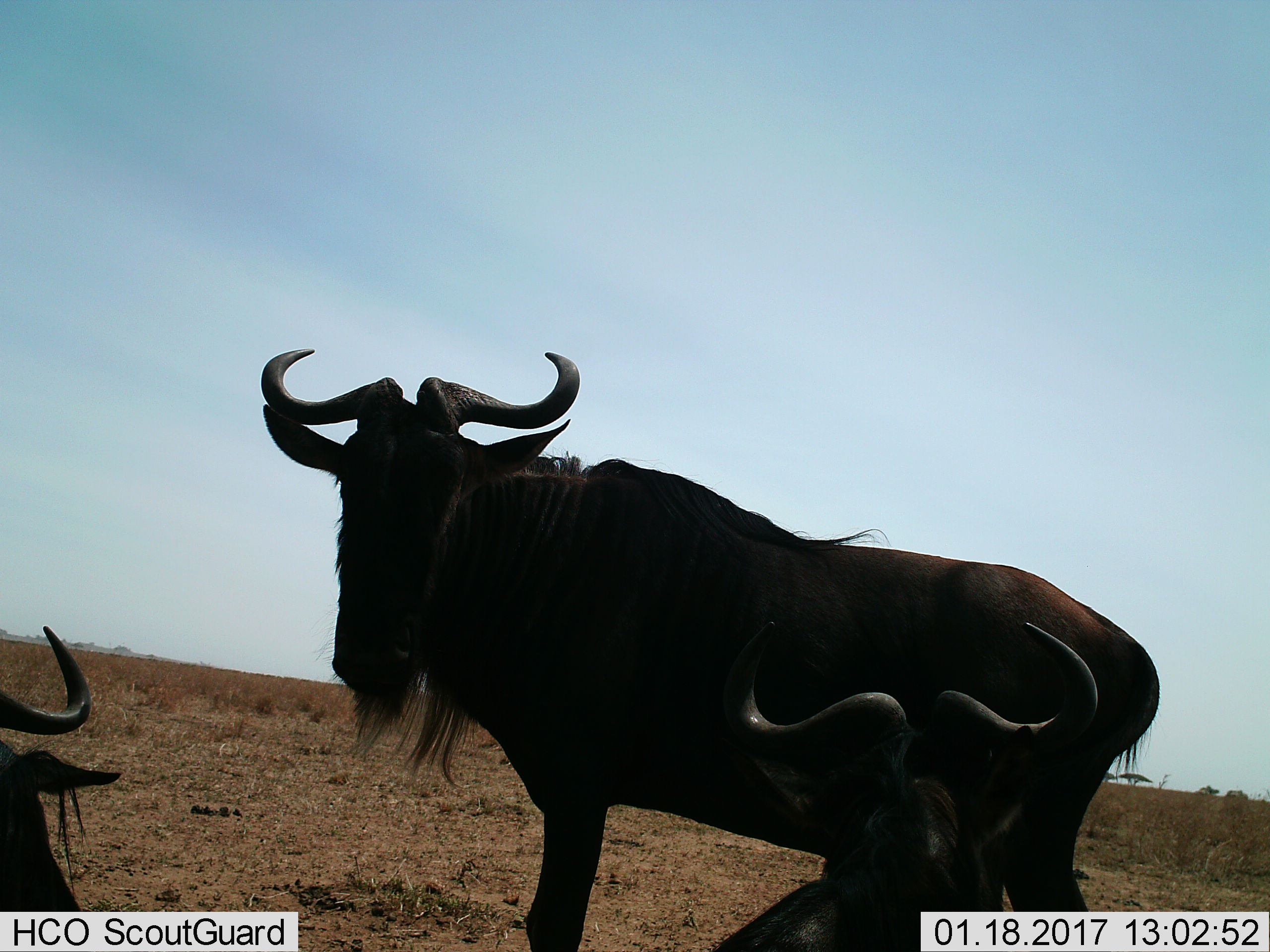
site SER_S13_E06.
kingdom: Animalia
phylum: Chordata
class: Mammalia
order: Artiodactyla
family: Bovidae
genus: Connochaetes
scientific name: Connochaetes taurinus taurinus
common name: blue wildebeest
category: wildebeestblue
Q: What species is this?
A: Wildebeestblue (blue wildebeest) (Connochaetes taurinus taurinus).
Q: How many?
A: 3.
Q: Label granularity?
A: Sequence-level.